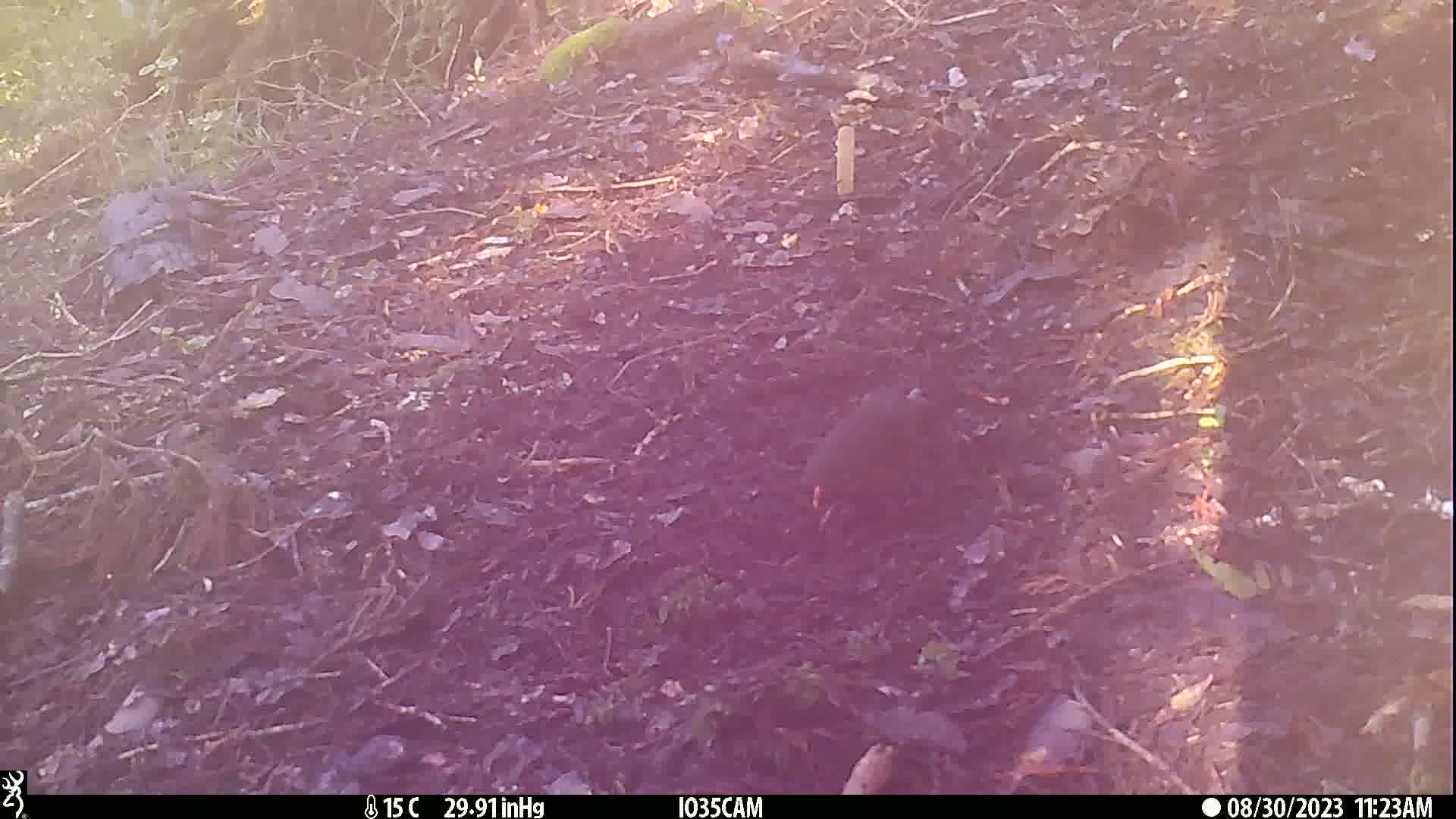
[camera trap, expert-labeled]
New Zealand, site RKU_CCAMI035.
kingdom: Animalia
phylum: Chordata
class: Aves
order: Passeriformes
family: Turdidae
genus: Turdus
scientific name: Turdus merula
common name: eurasian blackbird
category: blackbird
Blackbird (eurasian blackbird) (Turdus merula).